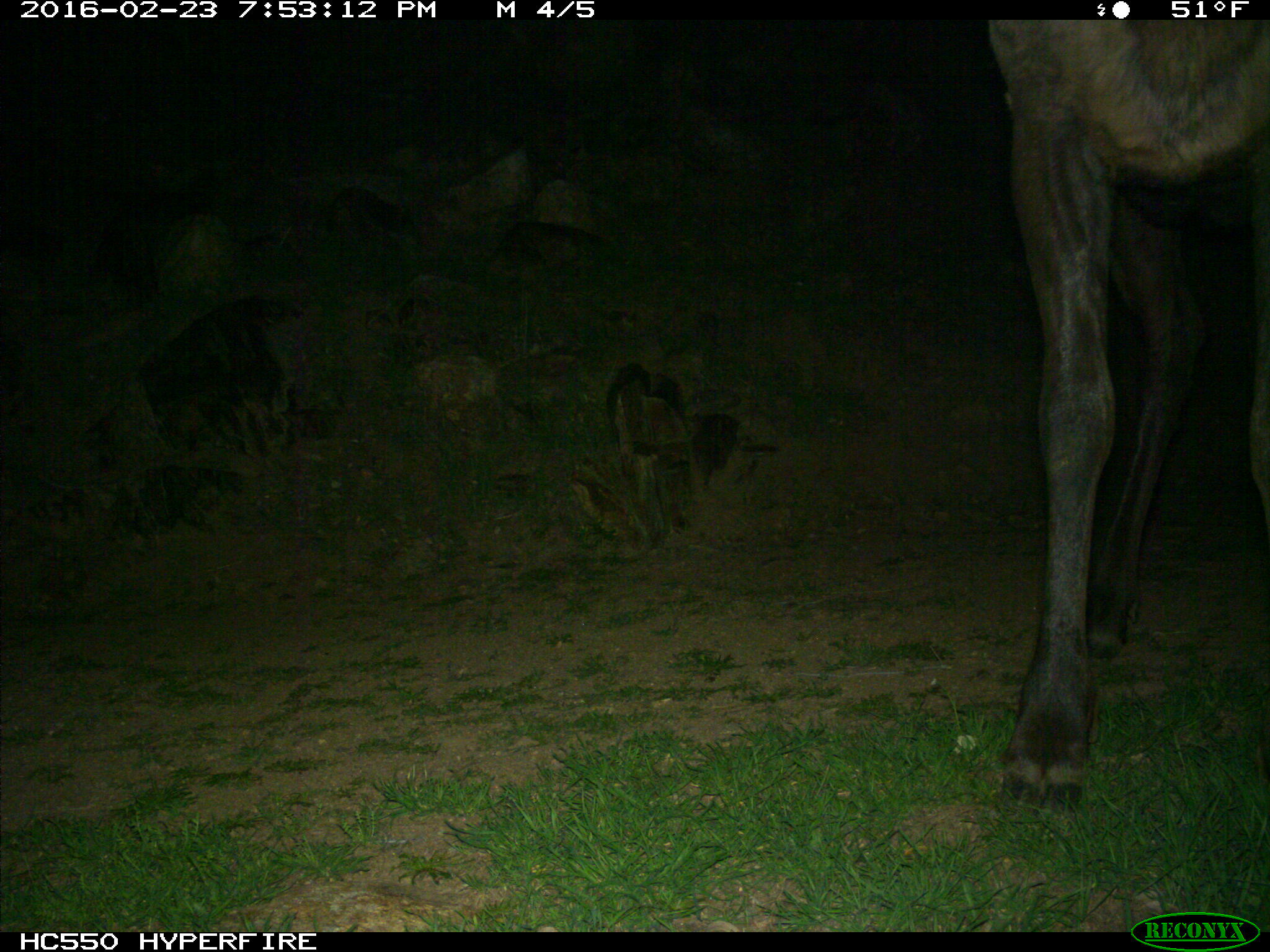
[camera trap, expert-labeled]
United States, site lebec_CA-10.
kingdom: Animalia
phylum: Chordata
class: Mammalia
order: Artiodactyla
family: Cervidae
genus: Cervus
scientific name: Cervus canadensis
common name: elk